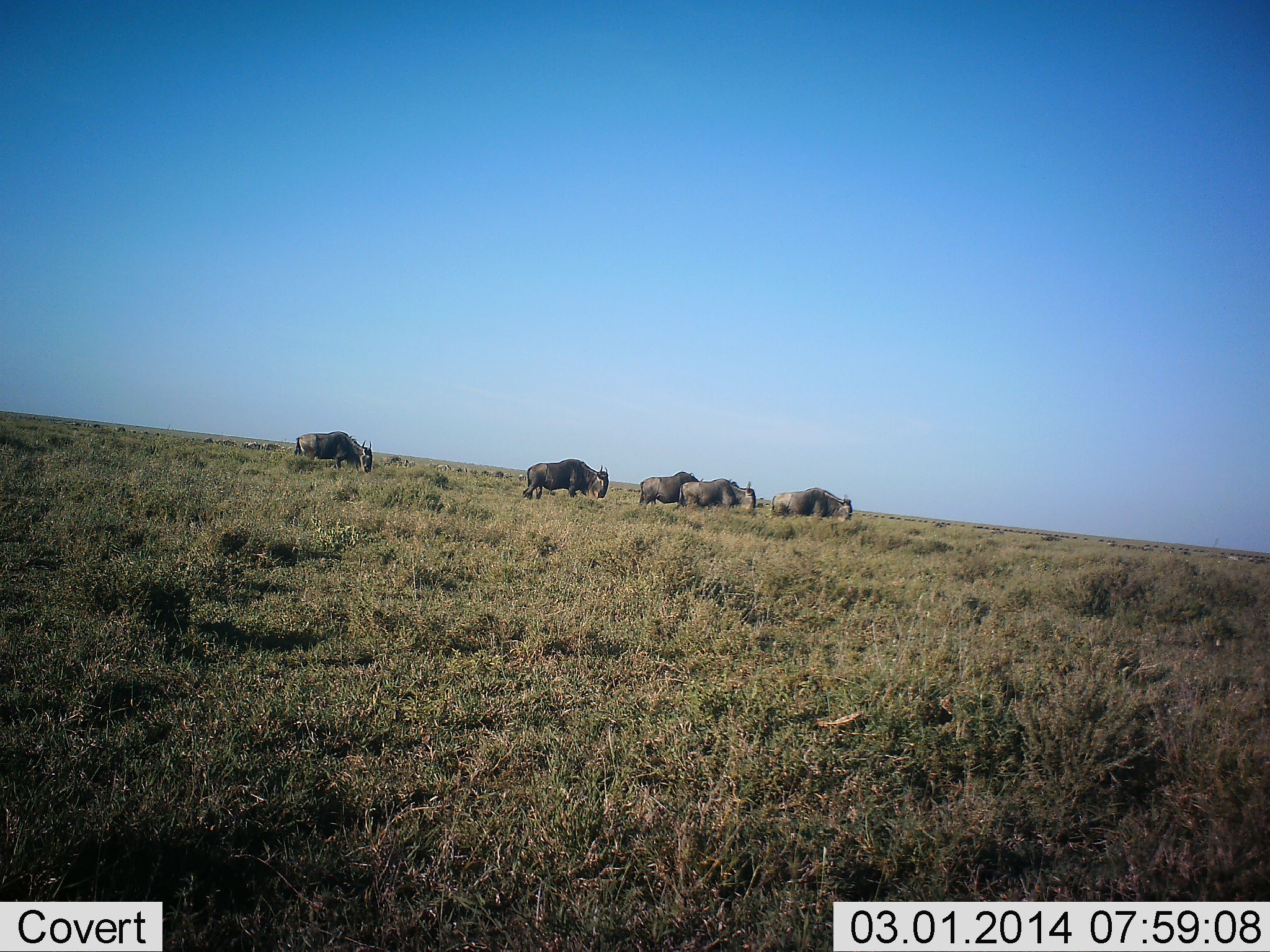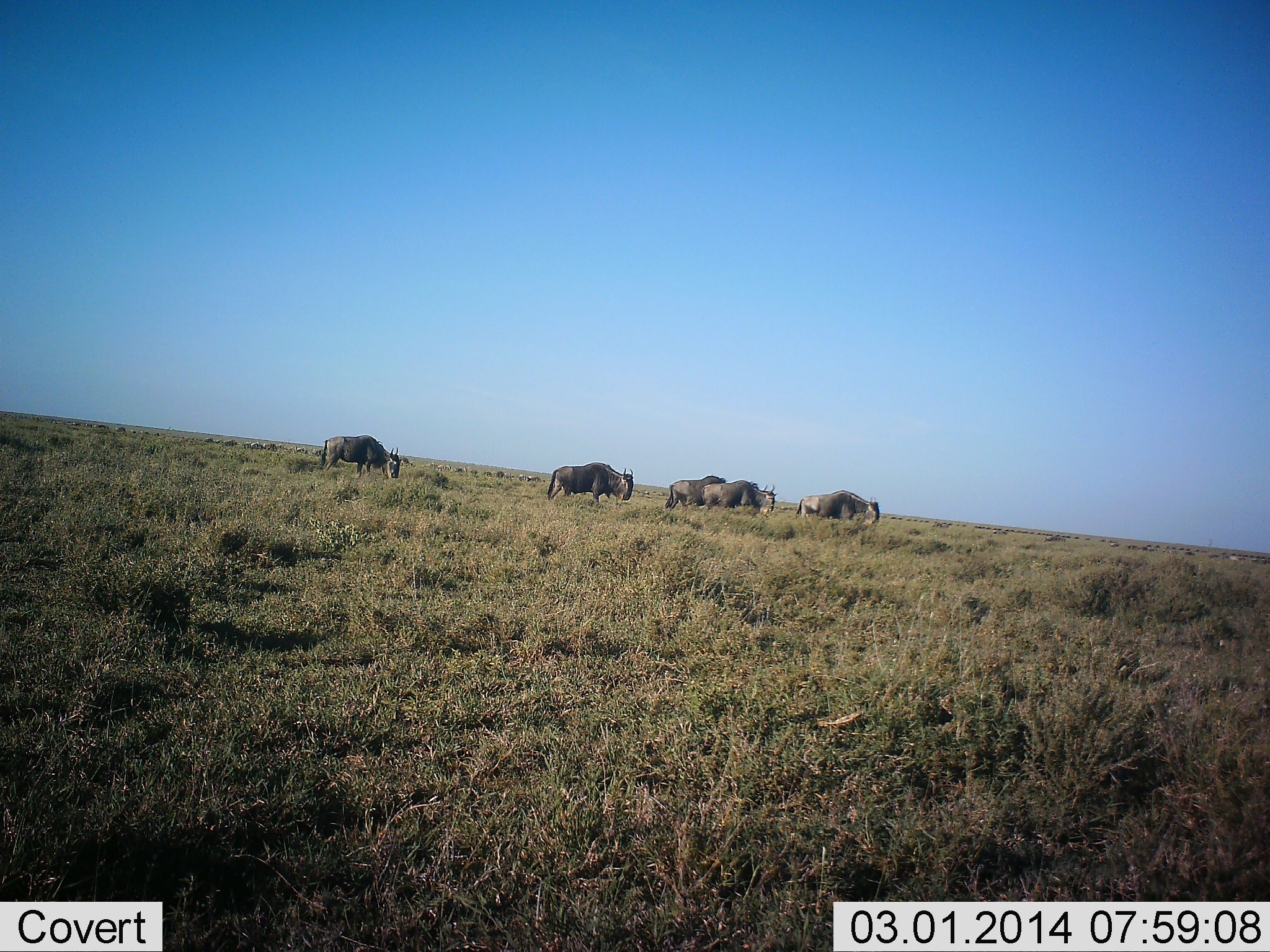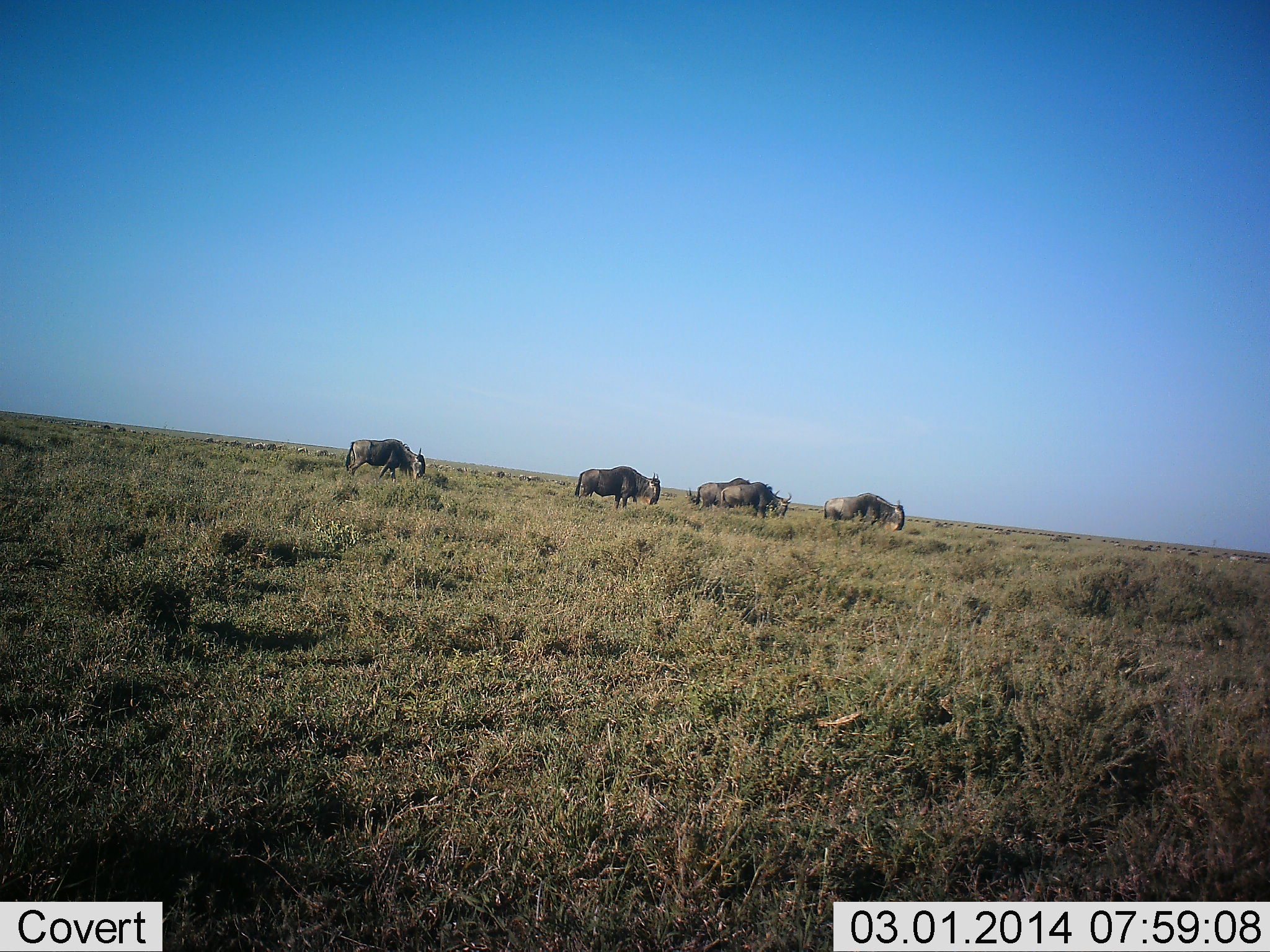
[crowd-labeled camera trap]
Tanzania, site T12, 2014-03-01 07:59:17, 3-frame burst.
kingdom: Animalia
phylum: Chordata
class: Mammalia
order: Artiodactyla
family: Bovidae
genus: Connochaetes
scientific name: Connochaetes taurinus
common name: blue wildebeest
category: wildebeest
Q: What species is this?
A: Wildebeest (blue wildebeest) (Connochaetes taurinus).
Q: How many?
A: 5.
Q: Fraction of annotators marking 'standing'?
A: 8%.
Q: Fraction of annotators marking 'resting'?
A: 2%.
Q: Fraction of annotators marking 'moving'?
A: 81%.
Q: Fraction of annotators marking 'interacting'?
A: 0%.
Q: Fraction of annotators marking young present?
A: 0%.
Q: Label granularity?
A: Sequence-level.